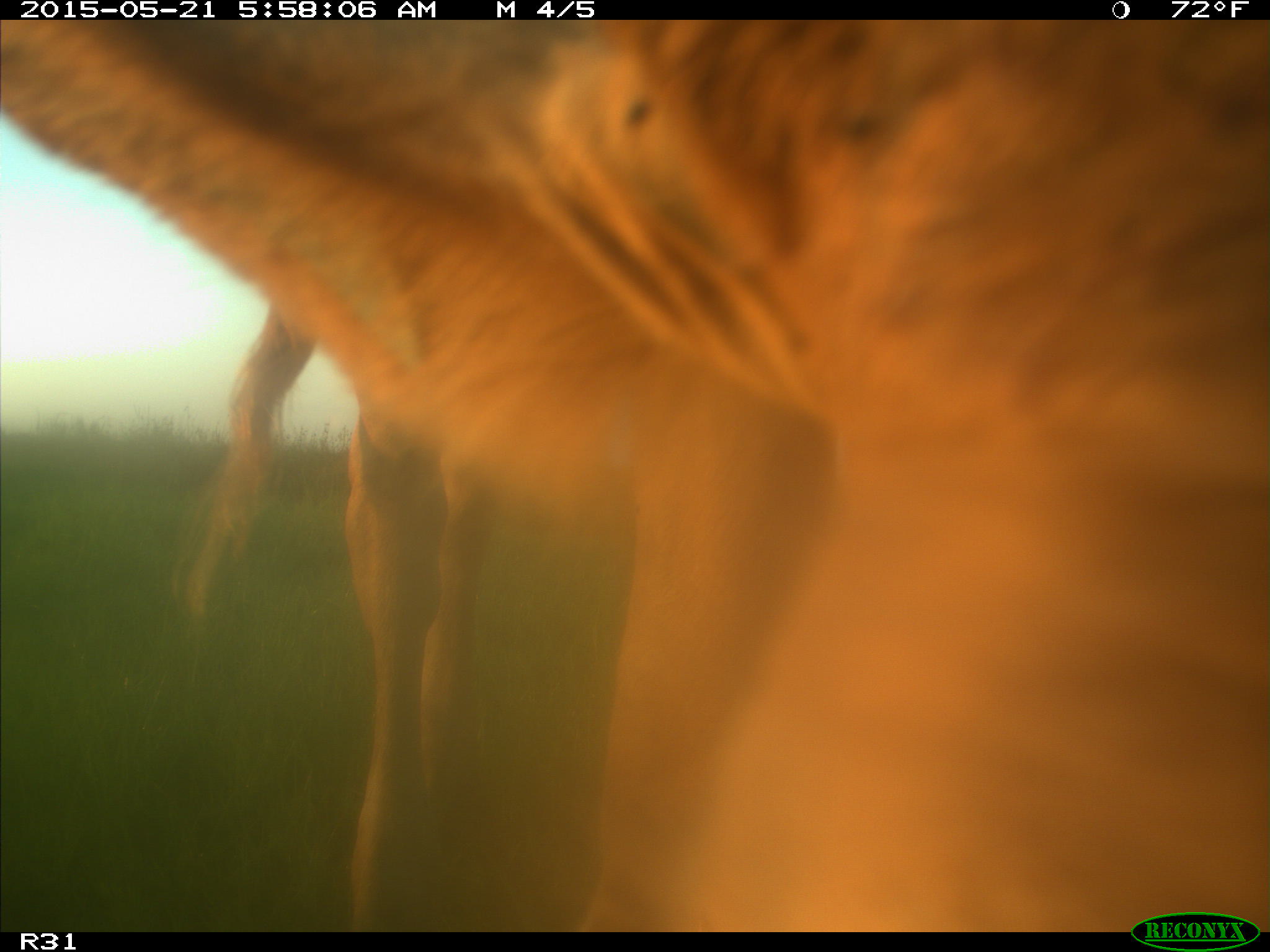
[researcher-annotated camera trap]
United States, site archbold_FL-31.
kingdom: Animalia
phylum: Chordata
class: Mammalia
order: Artiodactyla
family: Bovidae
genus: Bos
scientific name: Bos taurus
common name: domestic cow